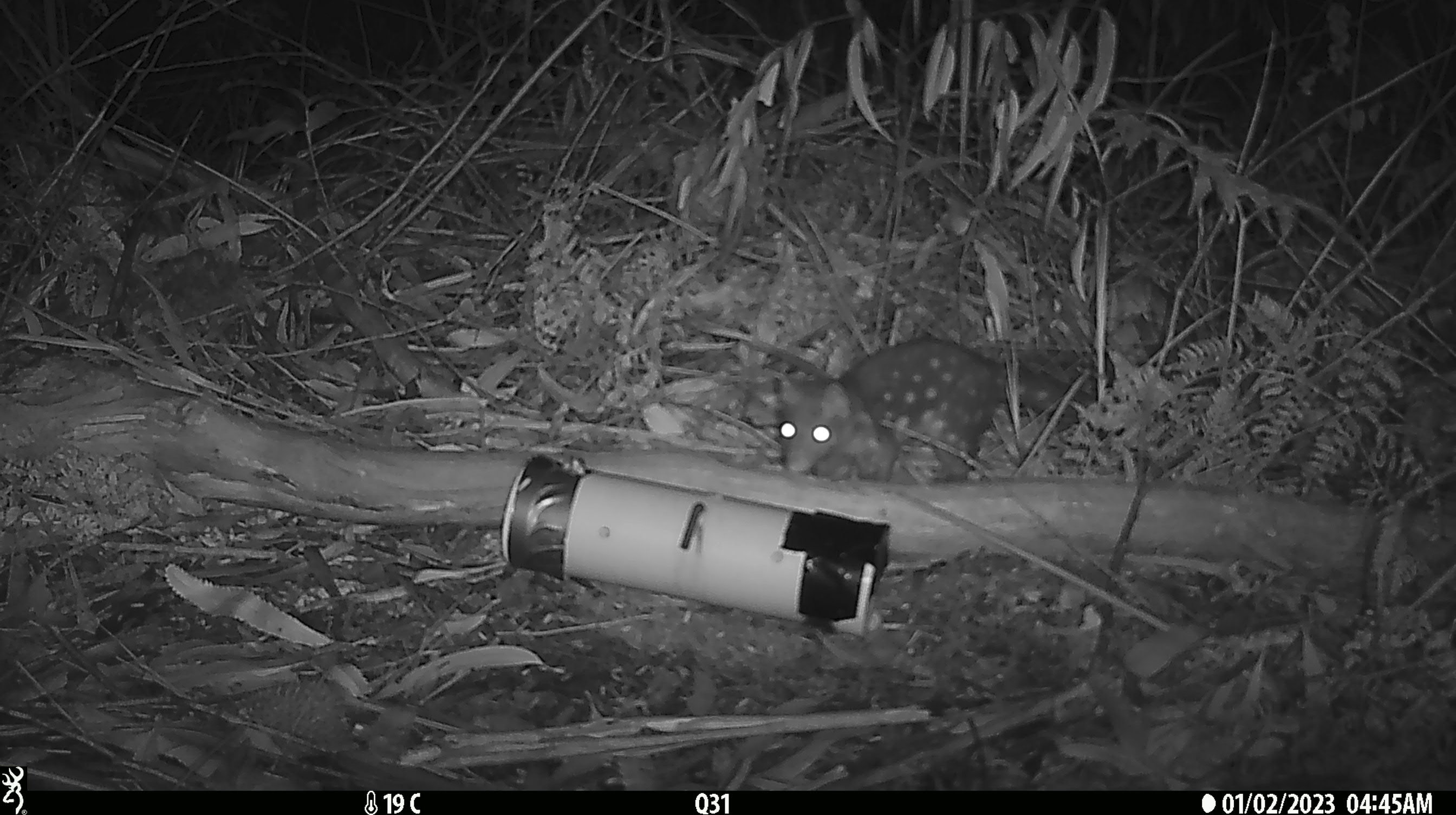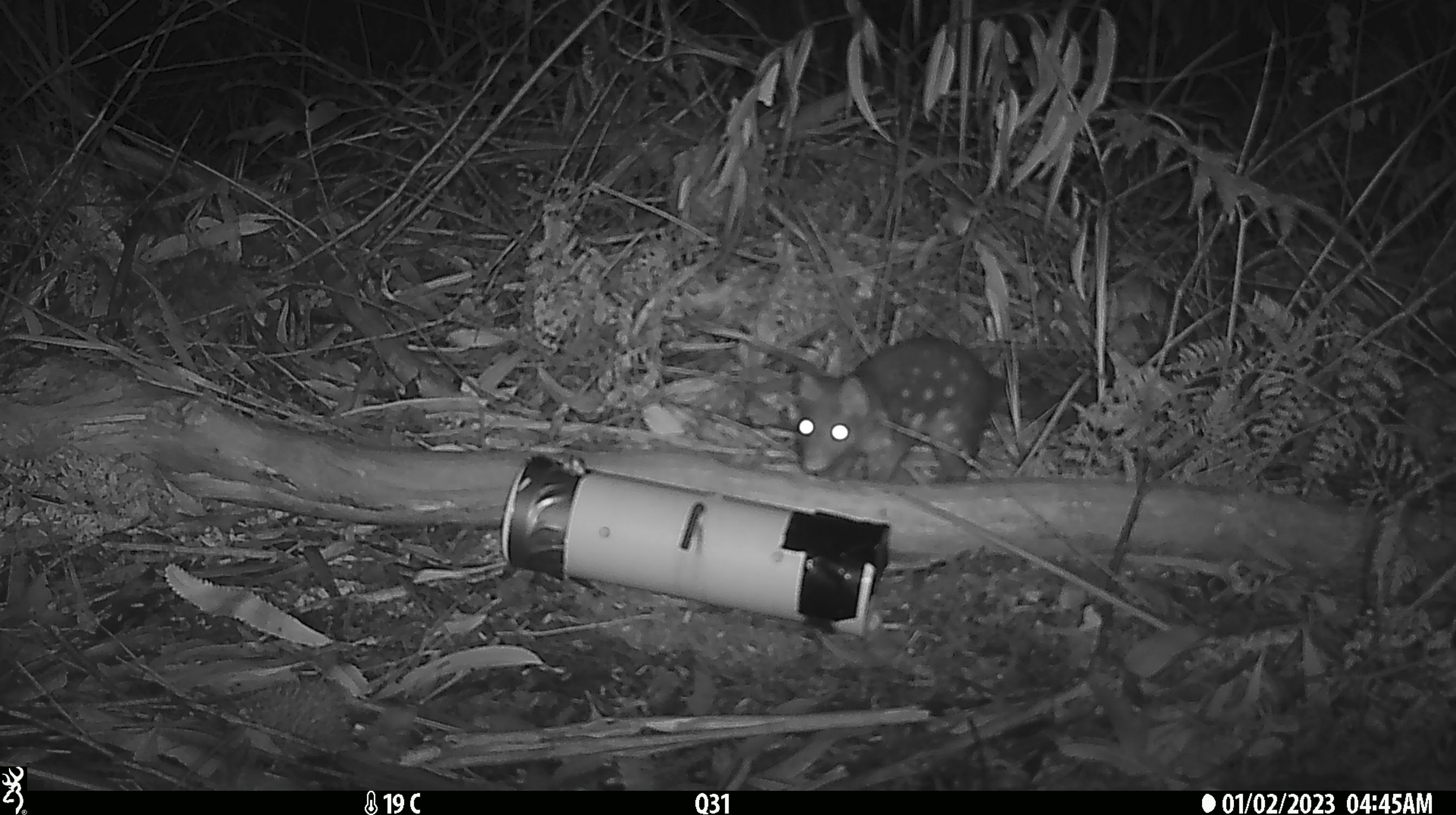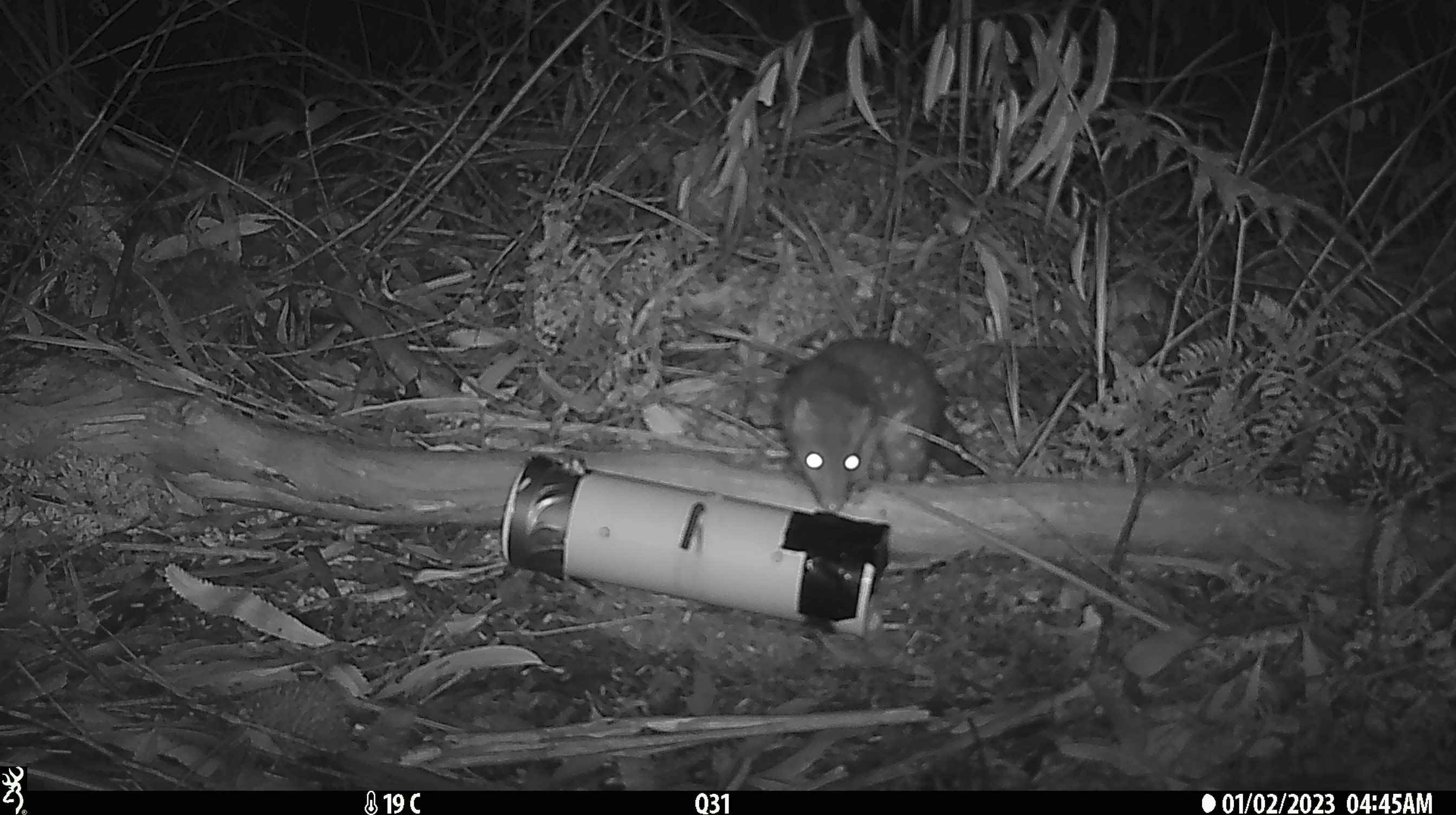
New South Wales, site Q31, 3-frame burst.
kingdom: Animalia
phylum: Chordata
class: Mammalia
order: Dasyuromorphia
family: Dasyuridae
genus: Dasyurus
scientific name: Dasyurus maculatus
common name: spotted-tailed quoll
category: quoll